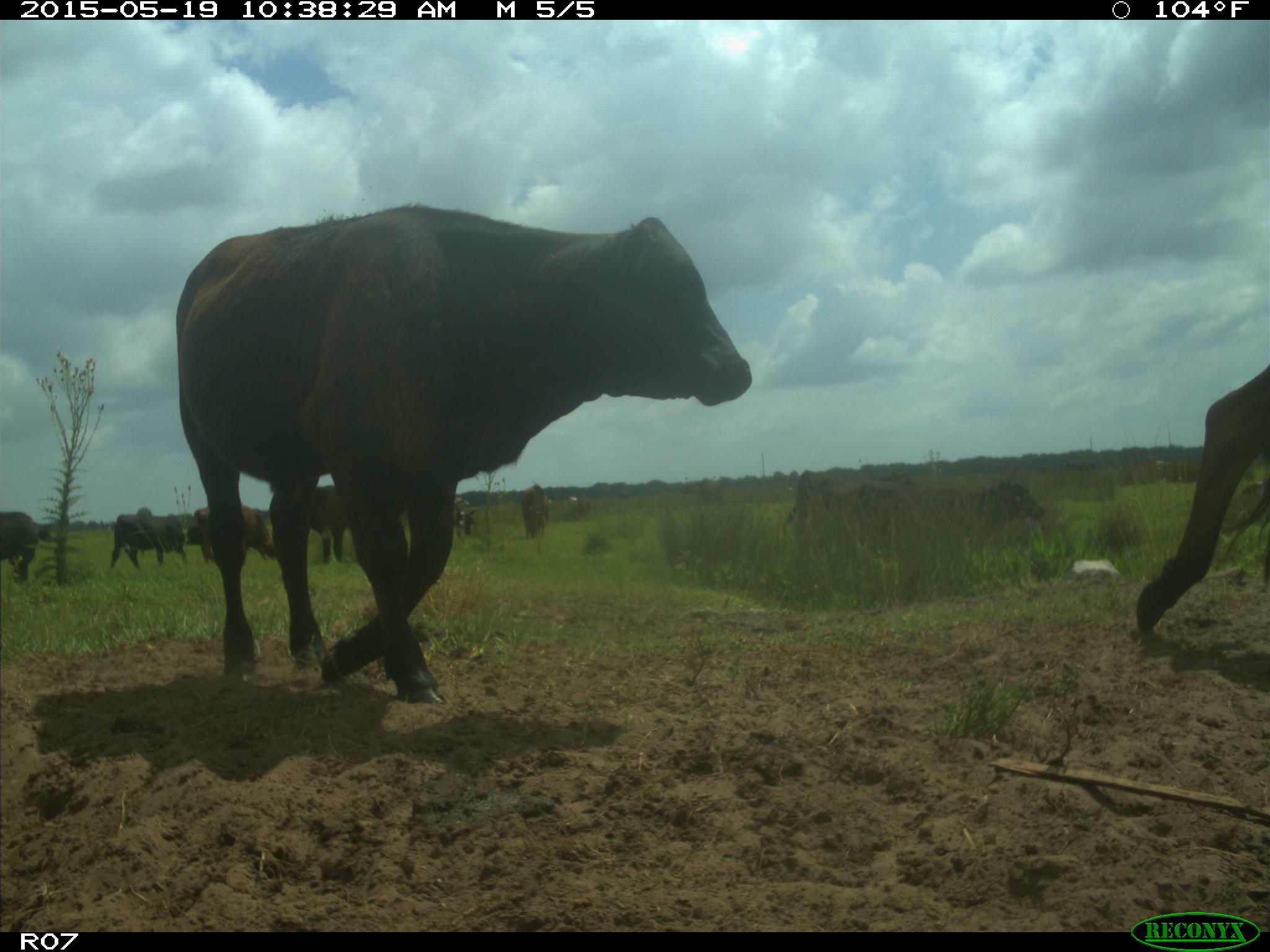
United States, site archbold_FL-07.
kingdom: Animalia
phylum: Chordata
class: Mammalia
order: Artiodactyla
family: Bovidae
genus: Bos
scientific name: Bos taurus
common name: domestic cow